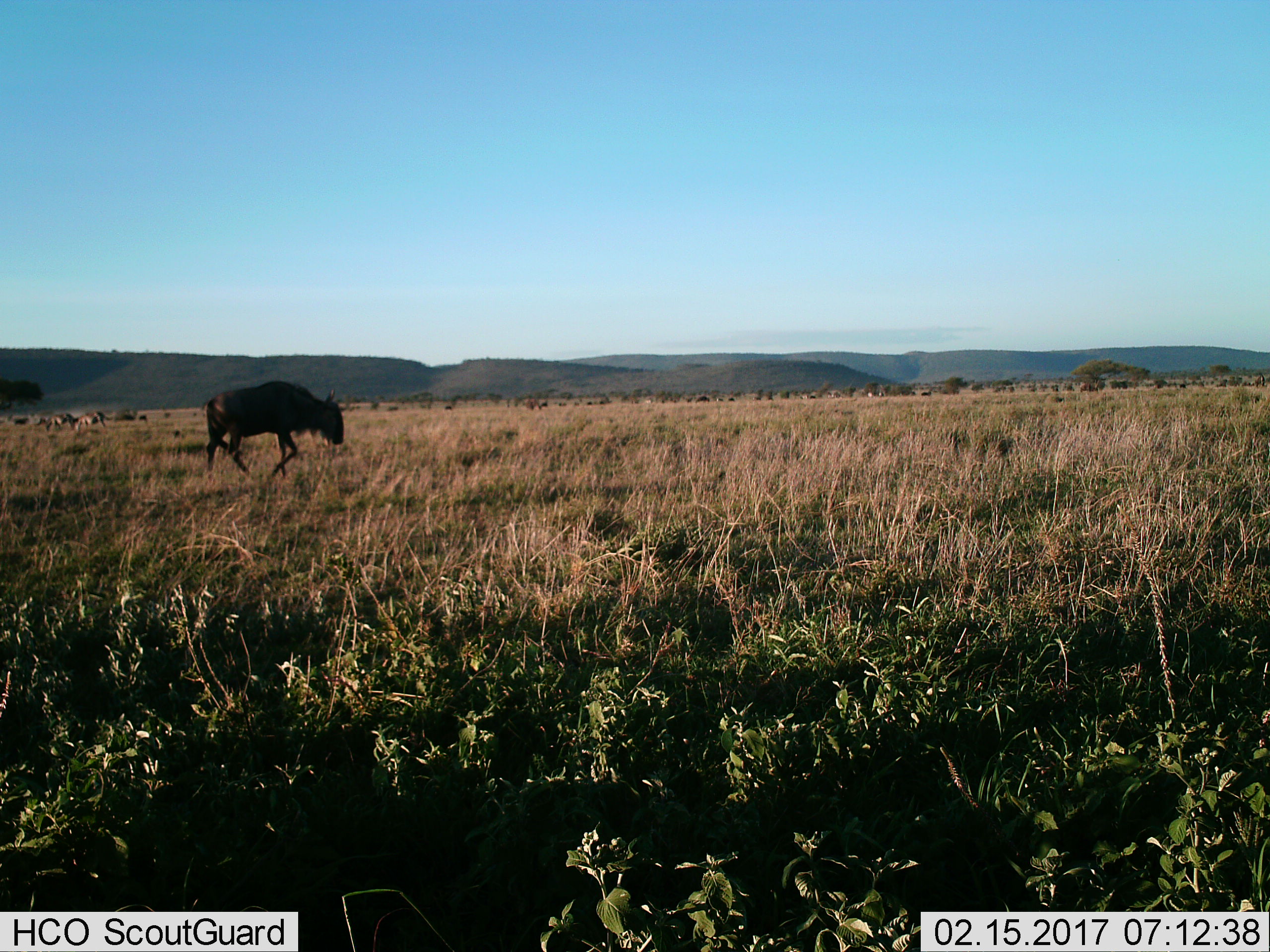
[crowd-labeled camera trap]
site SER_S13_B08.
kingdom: Animalia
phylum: Chordata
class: Mammalia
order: Artiodactyla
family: Bovidae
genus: Connochaetes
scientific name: Connochaetes taurinus taurinus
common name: blue wildebeest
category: wildebeestblue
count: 3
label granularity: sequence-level